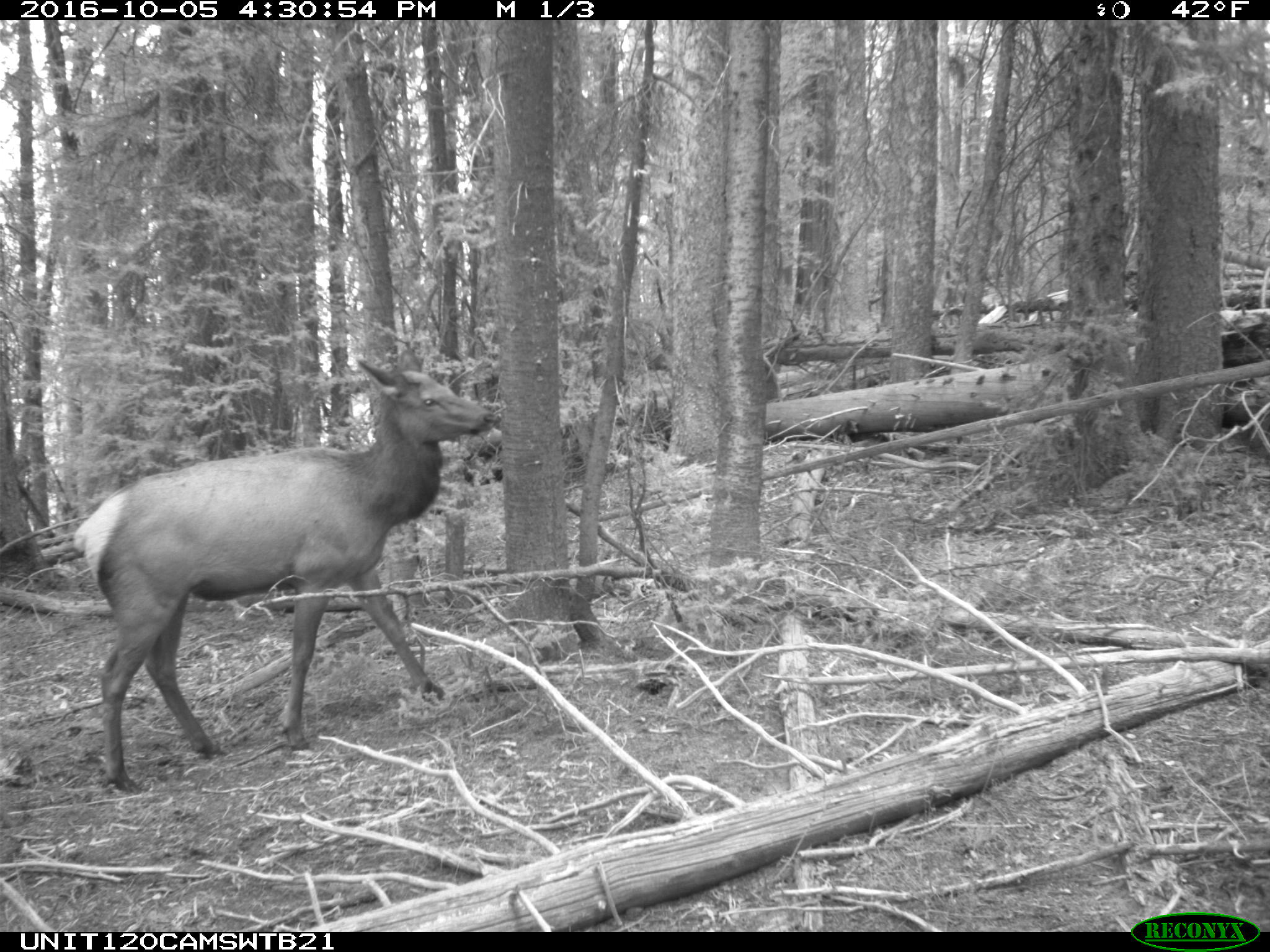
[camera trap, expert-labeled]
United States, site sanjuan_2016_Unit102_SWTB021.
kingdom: Animalia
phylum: Chordata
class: Mammalia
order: Artiodactyla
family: Cervidae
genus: Cervus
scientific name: Cervus elaphus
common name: red deer